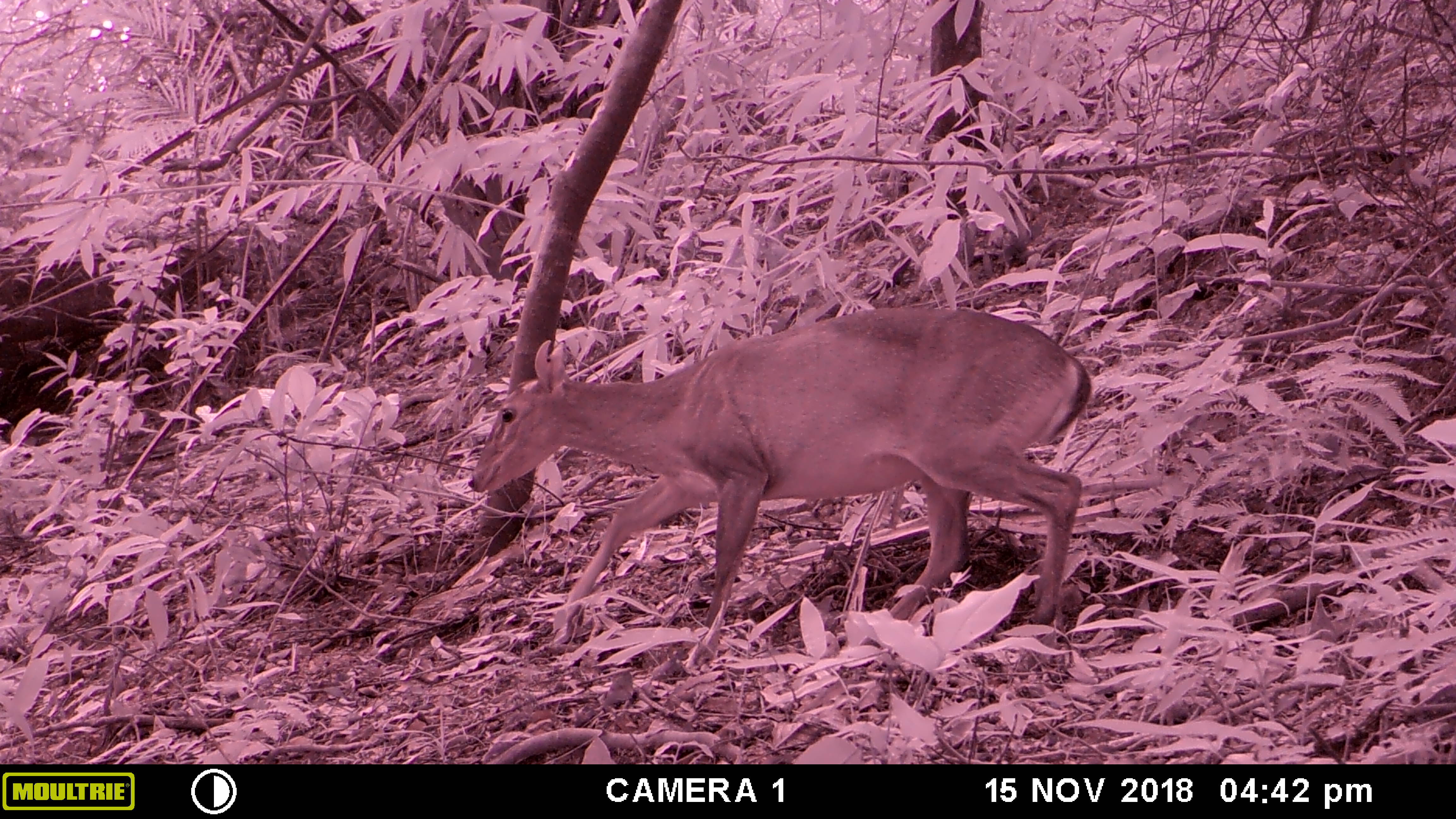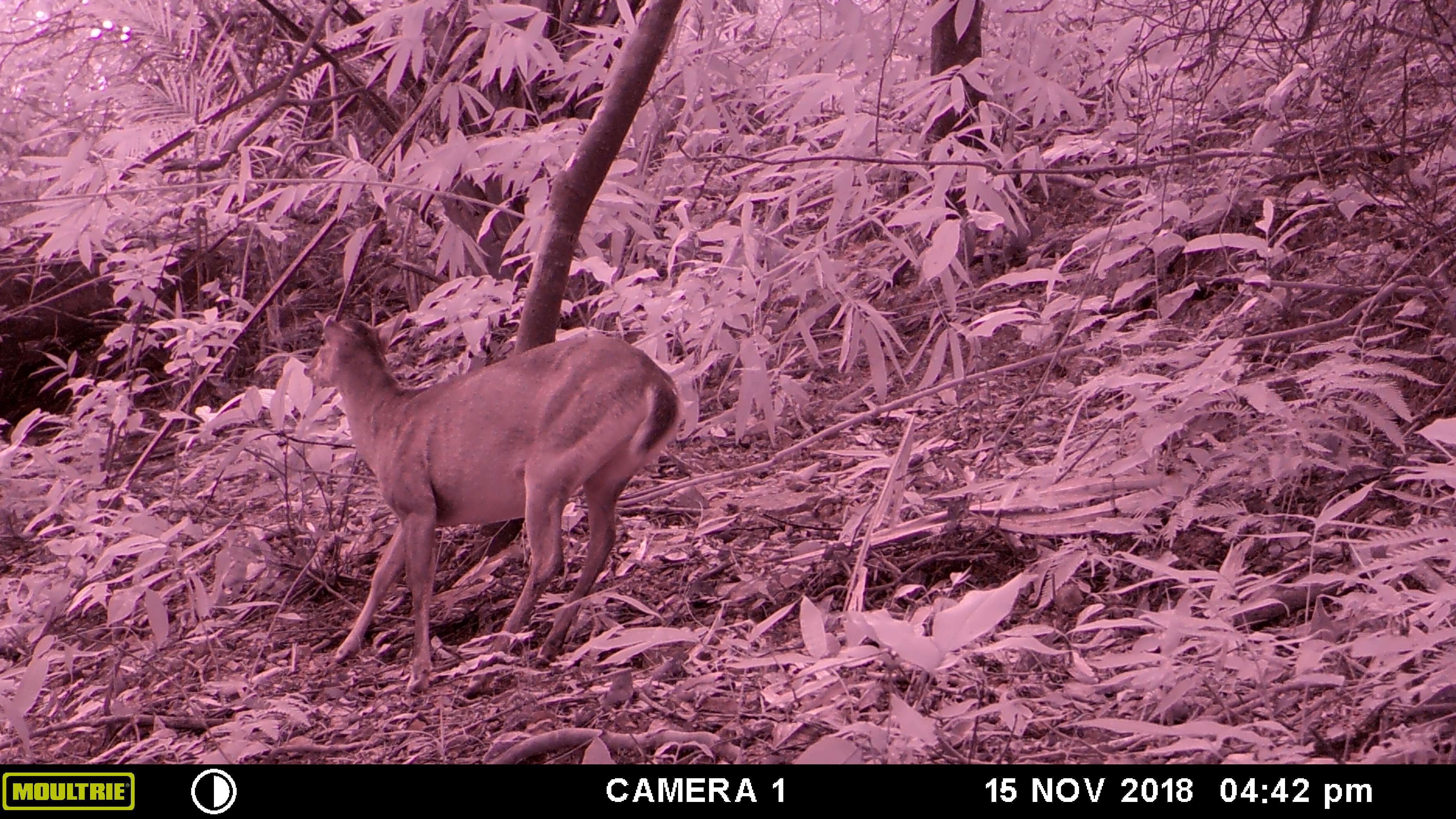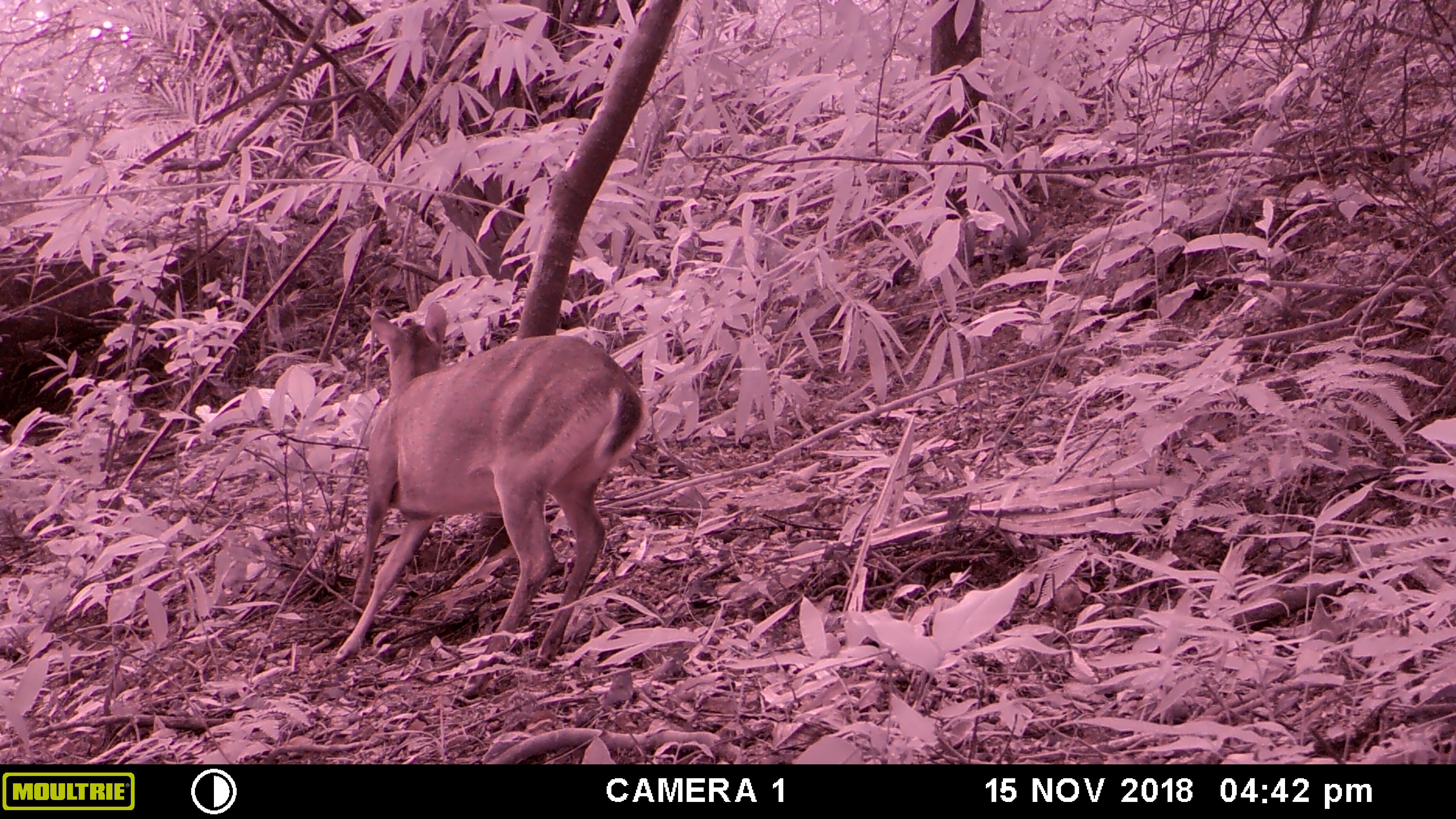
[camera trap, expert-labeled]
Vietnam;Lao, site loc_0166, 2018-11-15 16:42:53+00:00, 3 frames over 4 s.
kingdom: Animalia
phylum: Chordata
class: Mammalia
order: Artiodactyla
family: Cervidae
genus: Muntiacus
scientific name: Muntiacus vuquangensis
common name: large-antlered muntjac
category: large antlered muntjac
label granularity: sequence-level